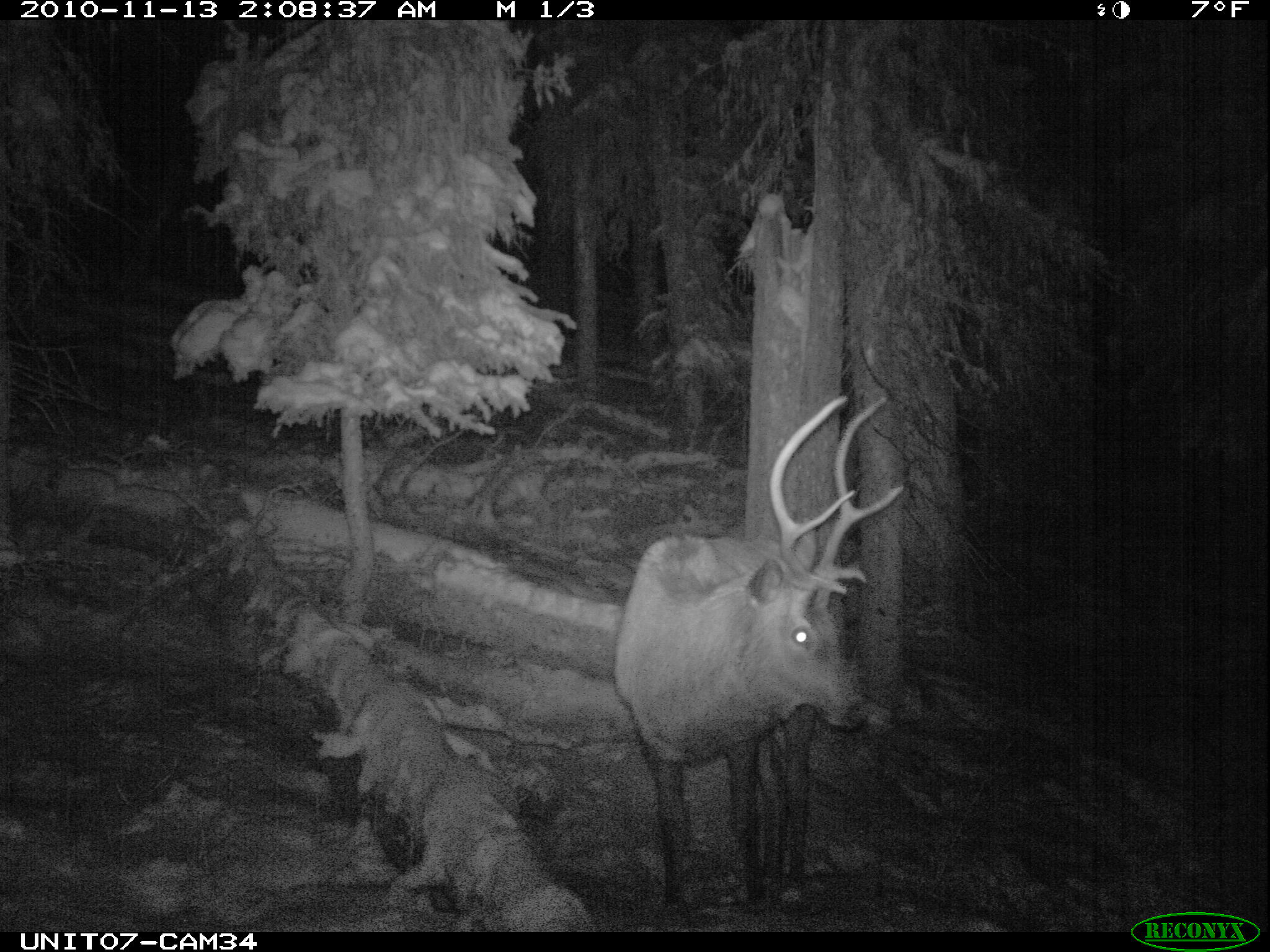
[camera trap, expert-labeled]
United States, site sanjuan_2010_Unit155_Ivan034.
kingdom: Animalia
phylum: Chordata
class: Mammalia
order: Artiodactyla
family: Cervidae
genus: Cervus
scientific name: Cervus elaphus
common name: red deer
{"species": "Cervus elaphus (red deer)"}